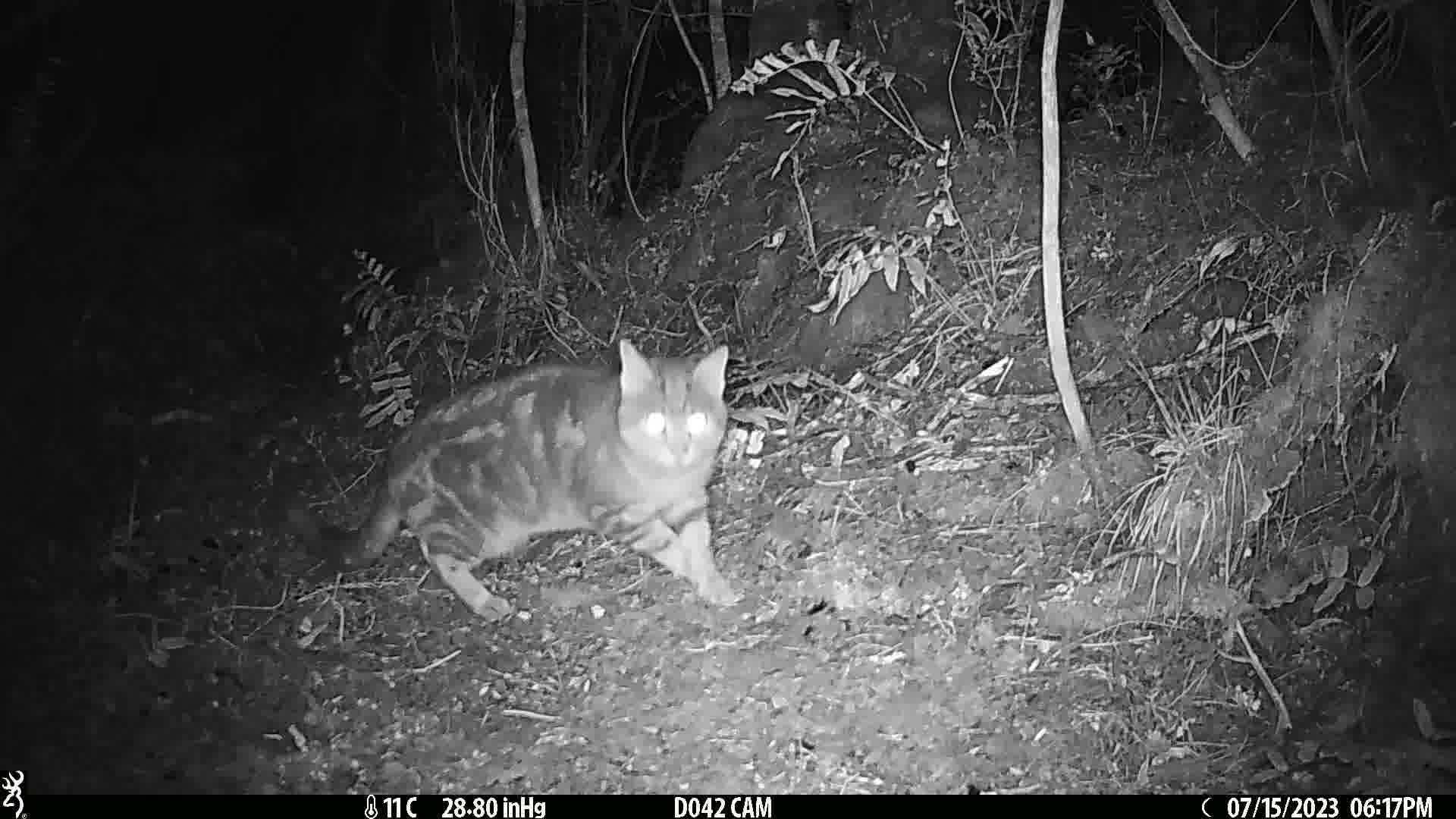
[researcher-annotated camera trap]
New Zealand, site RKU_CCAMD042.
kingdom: Animalia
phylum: Chordata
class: Mammalia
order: Carnivora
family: Felidae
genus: Felis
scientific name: Felis catus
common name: domestic cat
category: cat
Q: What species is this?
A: Cat (domestic cat) (Felis catus).